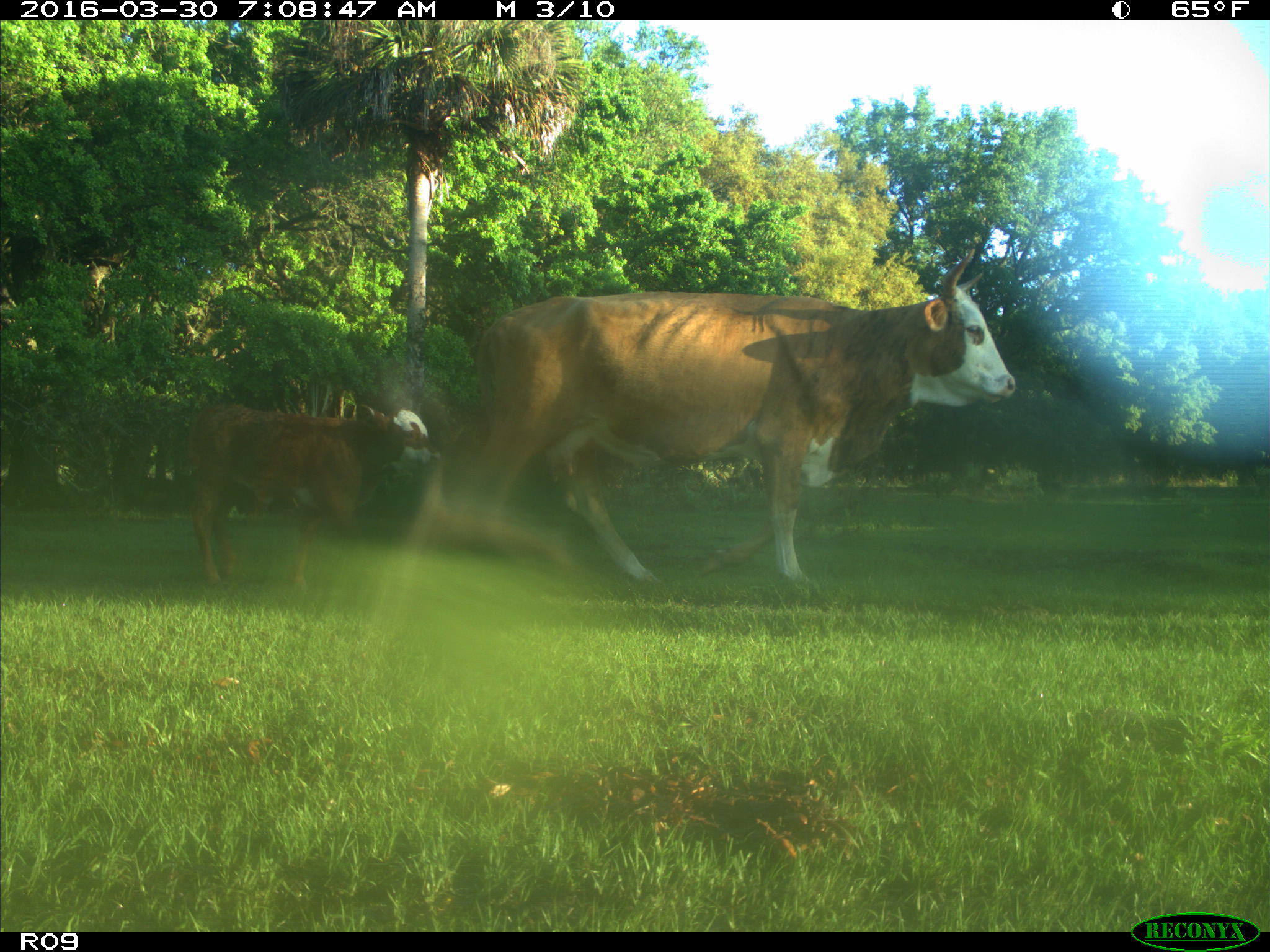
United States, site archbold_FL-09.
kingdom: Animalia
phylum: Chordata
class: Mammalia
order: Artiodactyla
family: Bovidae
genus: Bos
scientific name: Bos taurus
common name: domestic cow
Bos taurus (domestic cow).